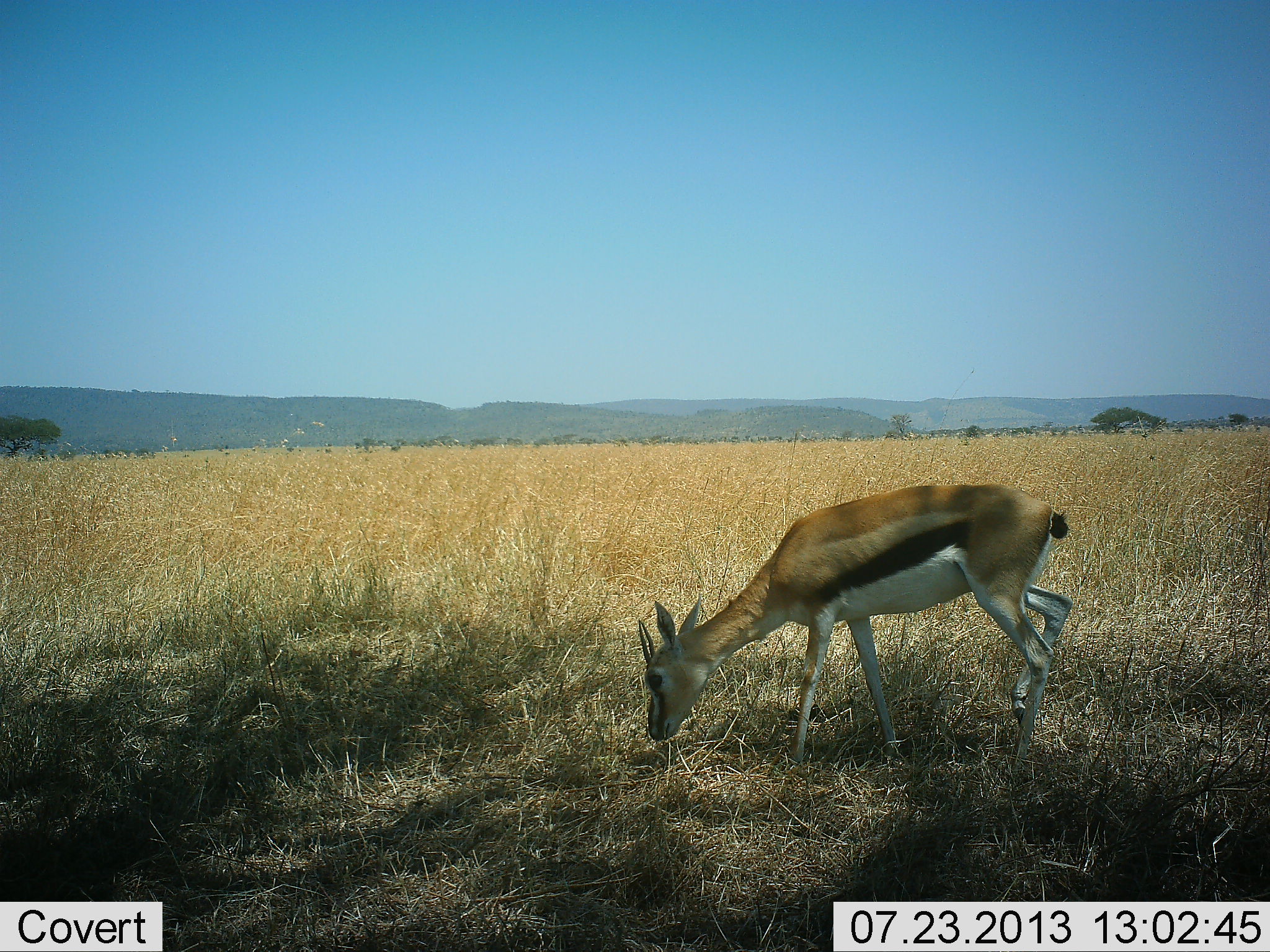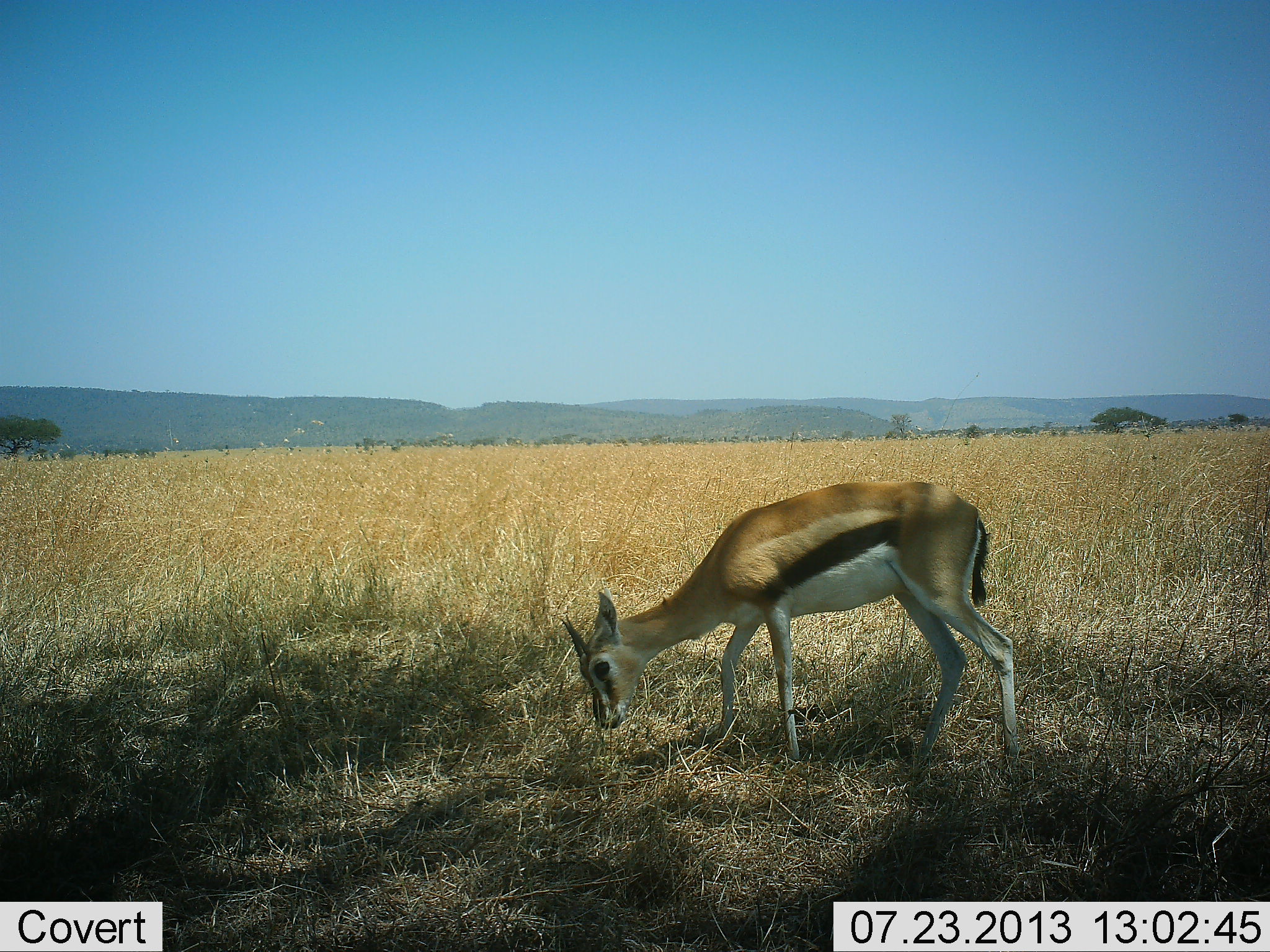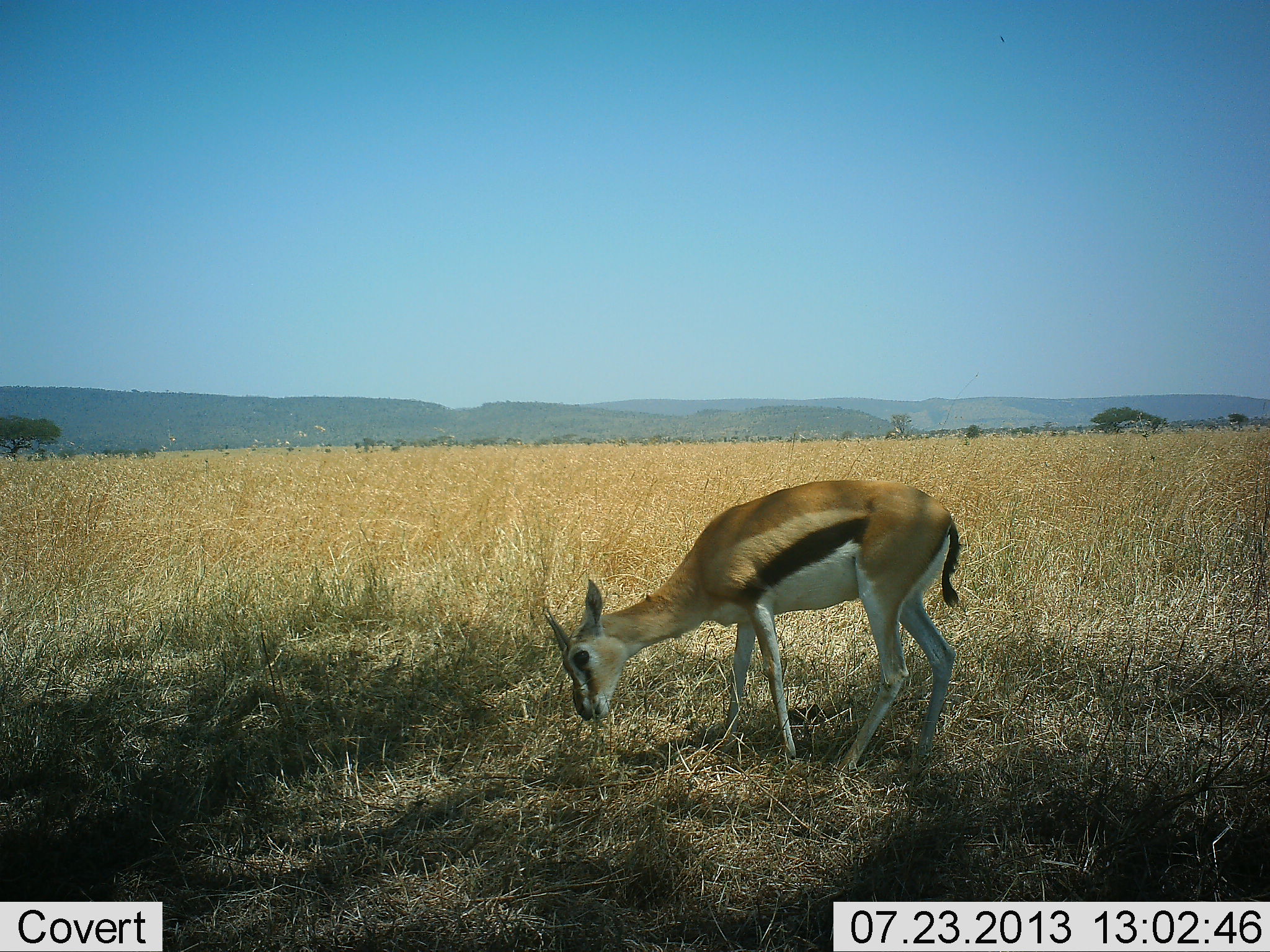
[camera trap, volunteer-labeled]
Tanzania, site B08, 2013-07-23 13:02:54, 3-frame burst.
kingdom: Animalia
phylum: Chordata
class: Mammalia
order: Artiodactyla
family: Bovidae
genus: Eudorcas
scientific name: Eudorcas thomsonii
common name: thomson's gazelle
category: gazellethomsons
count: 1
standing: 9%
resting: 0%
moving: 17%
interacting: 0%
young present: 0%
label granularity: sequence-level